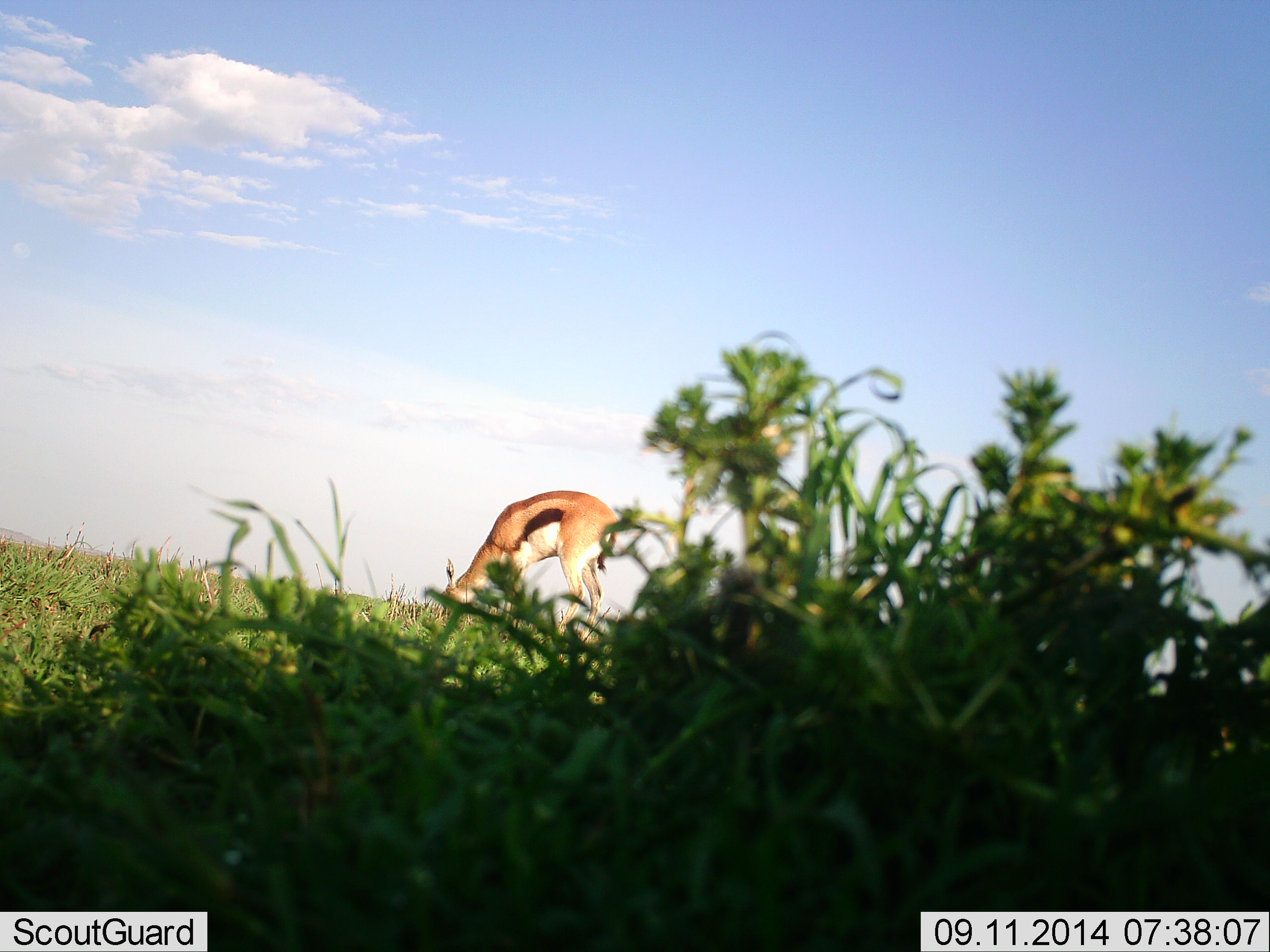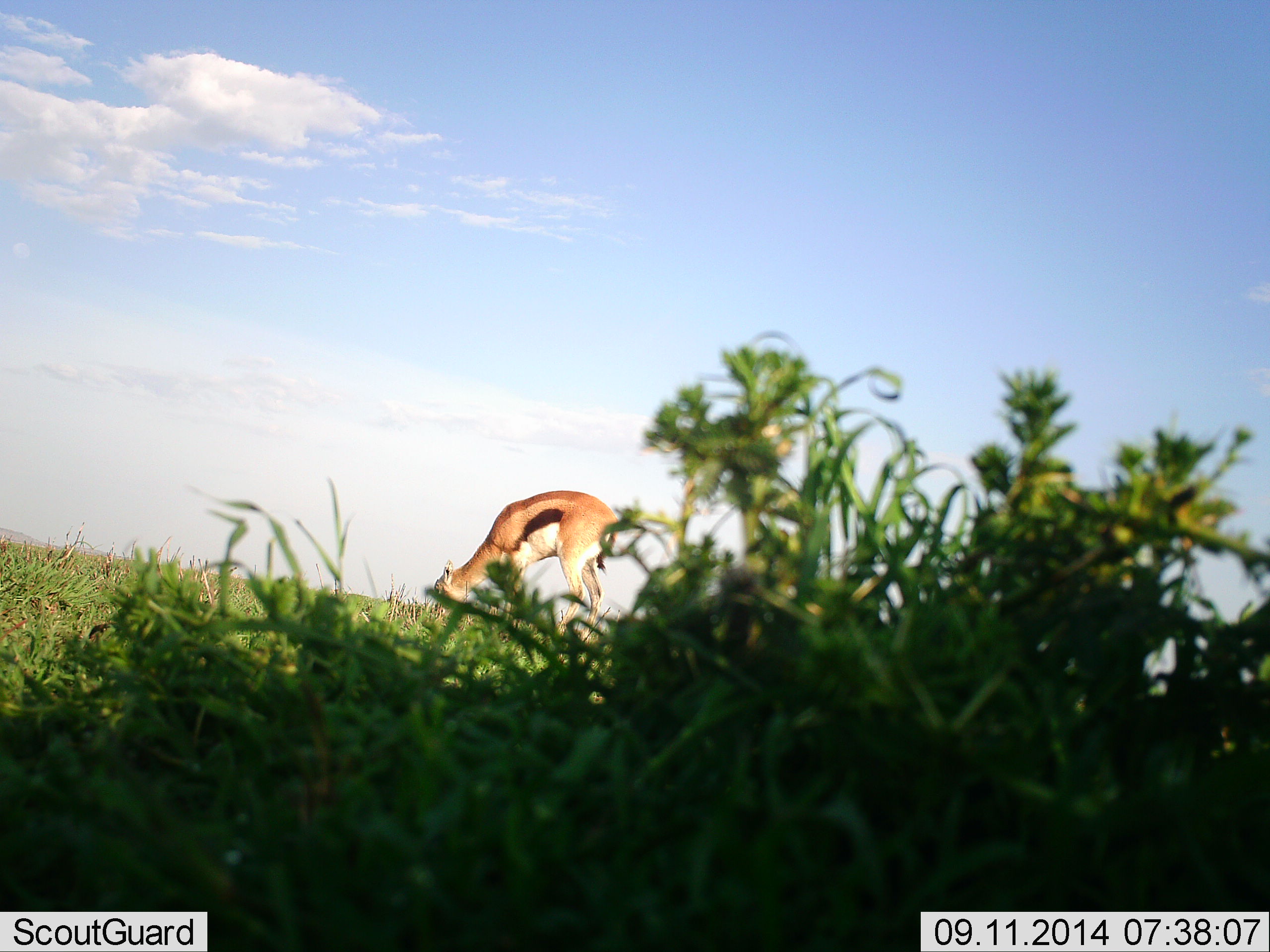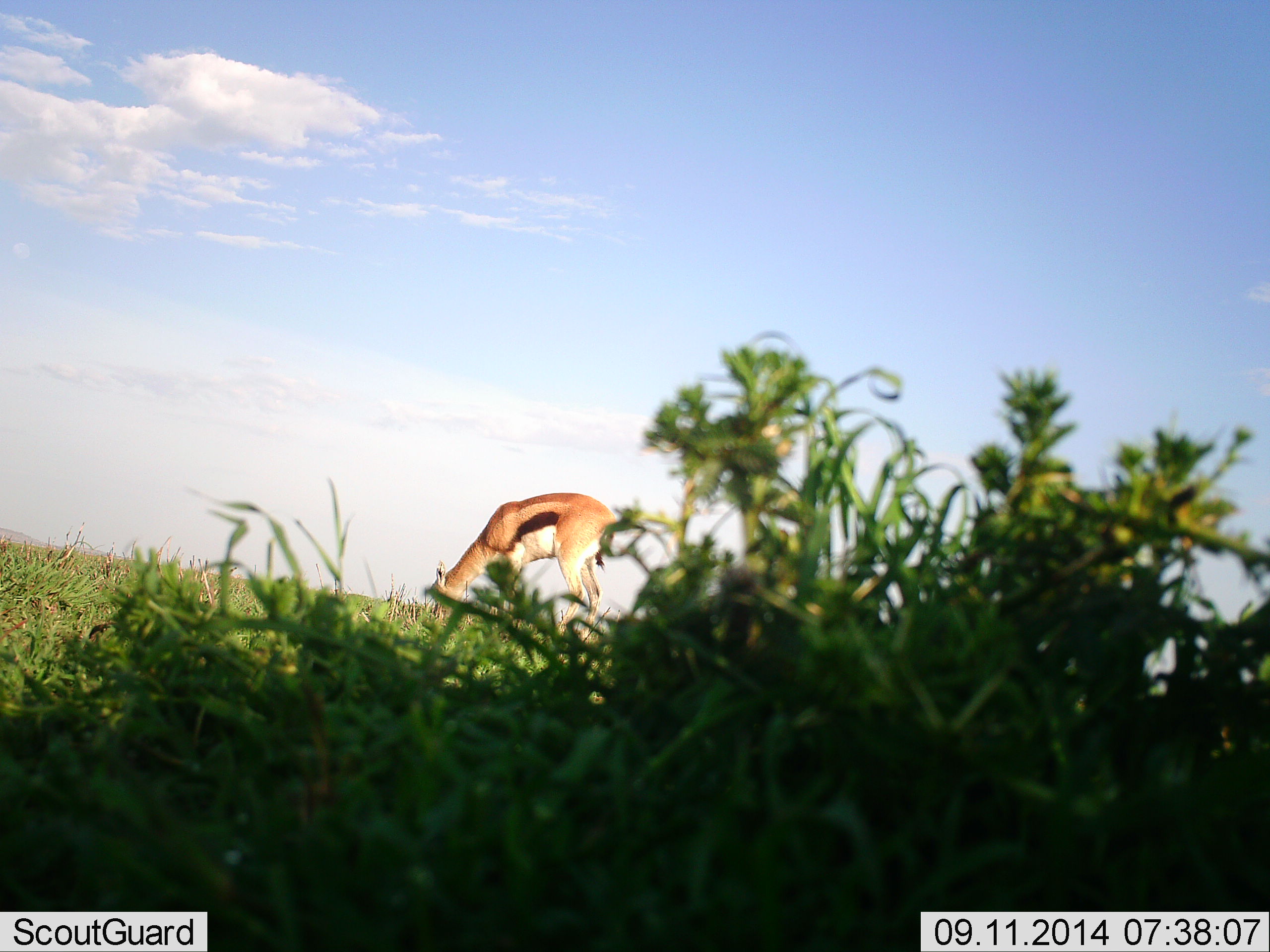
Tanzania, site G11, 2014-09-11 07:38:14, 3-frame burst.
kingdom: Animalia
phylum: Chordata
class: Mammalia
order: Artiodactyla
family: Bovidae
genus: Eudorcas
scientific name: Eudorcas thomsonii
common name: thomson's gazelle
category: gazellethomsons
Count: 1.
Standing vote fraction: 20%.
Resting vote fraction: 0%.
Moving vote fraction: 0%.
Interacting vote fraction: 0%.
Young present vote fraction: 0%.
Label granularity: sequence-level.